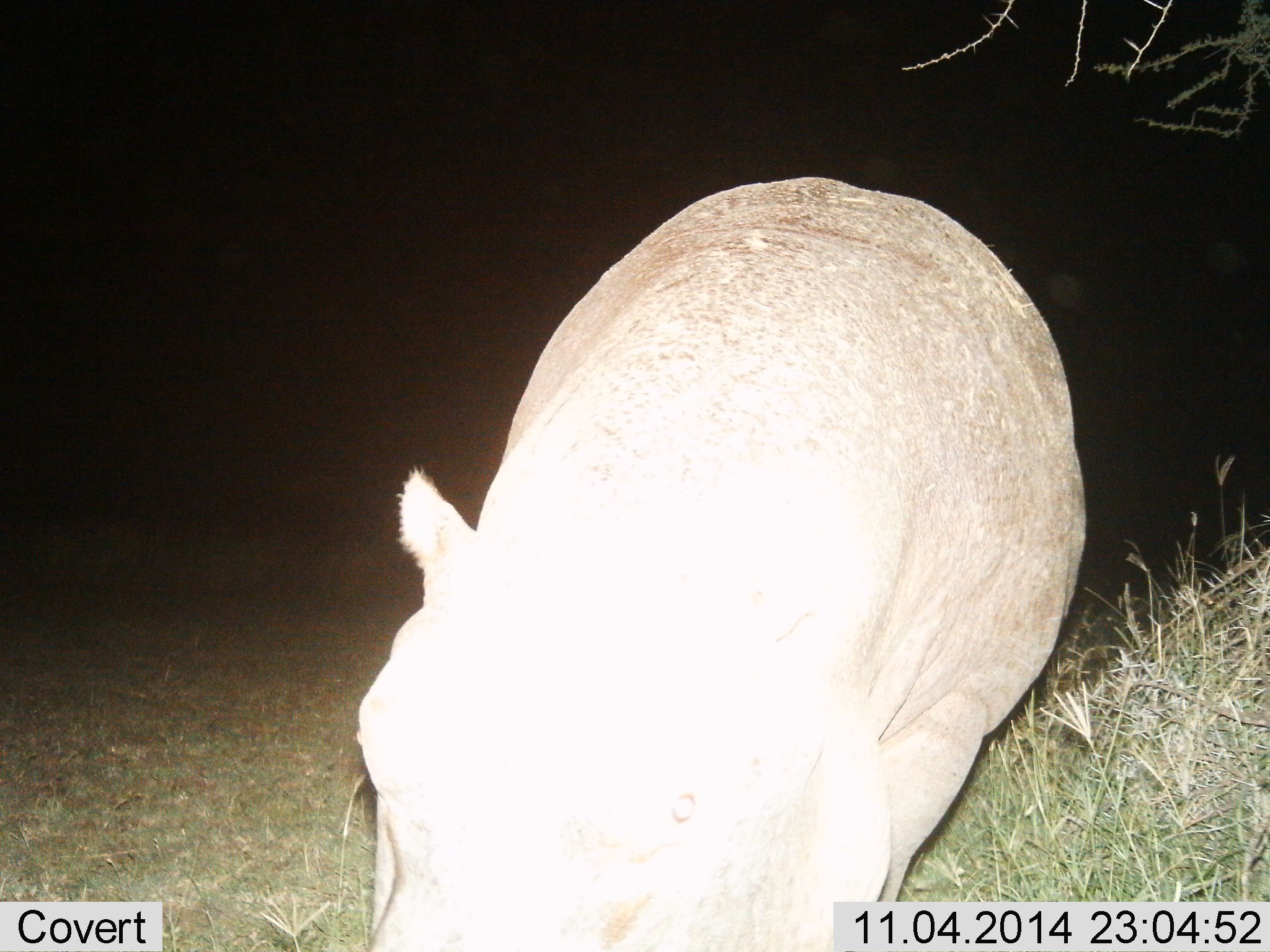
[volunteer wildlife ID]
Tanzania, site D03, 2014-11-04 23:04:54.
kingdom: Animalia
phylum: Chordata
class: Mammalia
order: Artiodactyla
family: Hippopotamidae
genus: Hippopotamus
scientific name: Hippopotamus amphibius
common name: hippopotamus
Hippopotamus (Hippopotamus amphibius), count 1. Behavior (volunteer vote fractions): standing 50%, resting 10%, moving 30%, interacting 0%. Young present (vote fraction): 0%. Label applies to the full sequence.